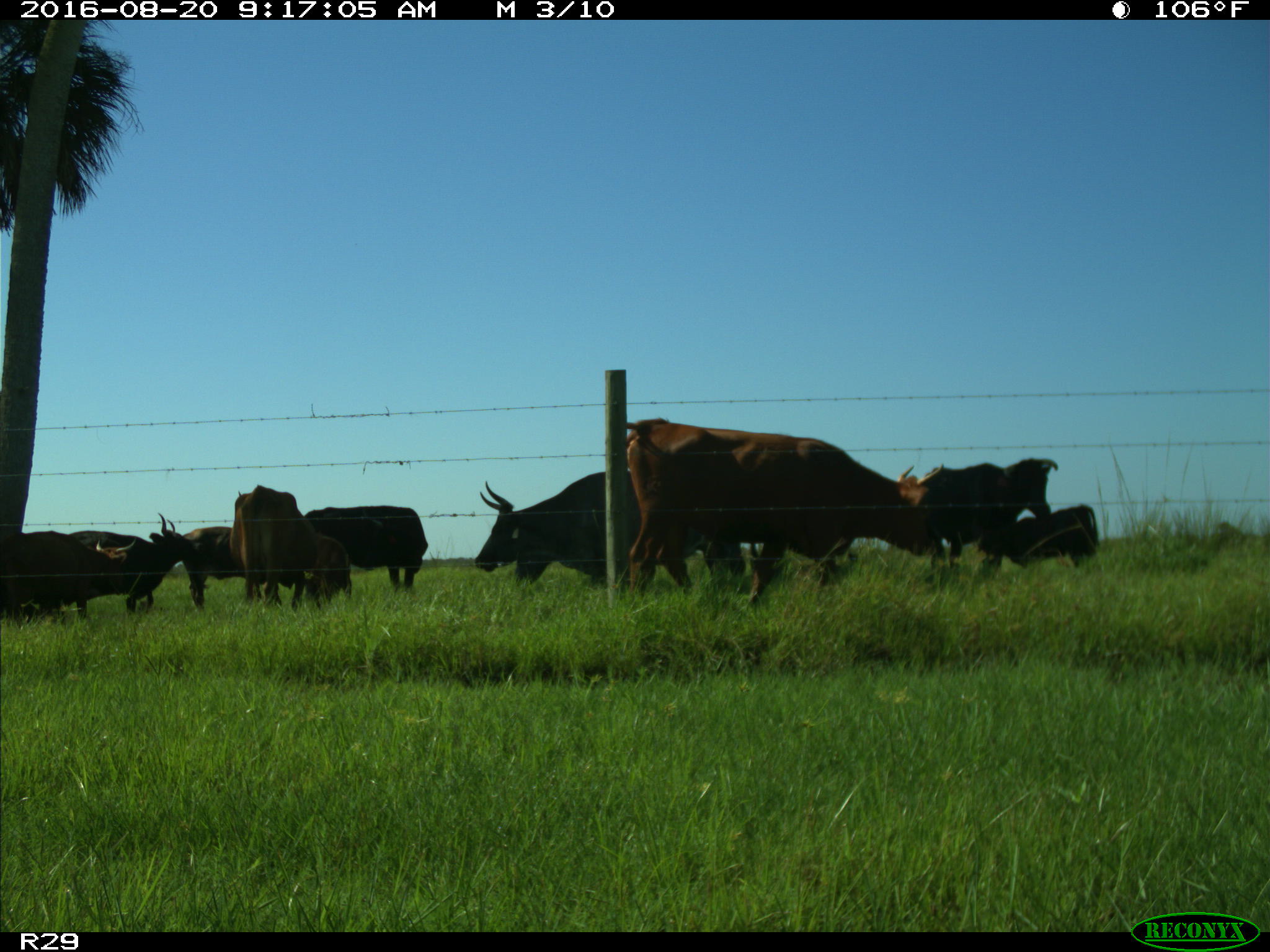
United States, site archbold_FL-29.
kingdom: Animalia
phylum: Chordata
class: Mammalia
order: Artiodactyla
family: Bovidae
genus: Bos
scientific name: Bos taurus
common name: domestic cow